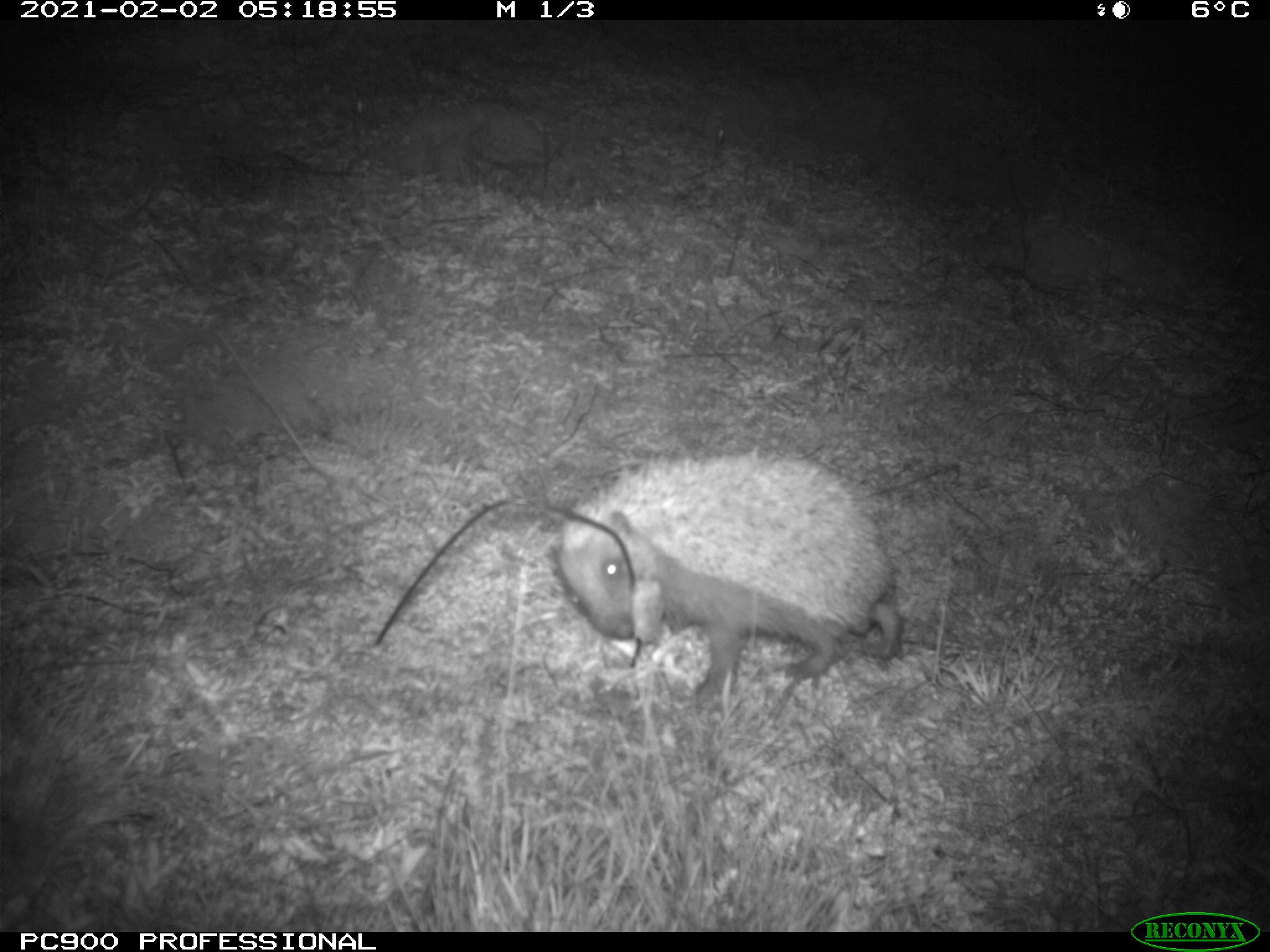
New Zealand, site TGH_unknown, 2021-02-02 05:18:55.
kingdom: Animalia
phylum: Chordata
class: Mammalia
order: Eulipotyphla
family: Erinaceidae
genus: Erinaceus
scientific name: Erinaceus europaeus europaeus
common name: european hedgehog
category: hedgehog